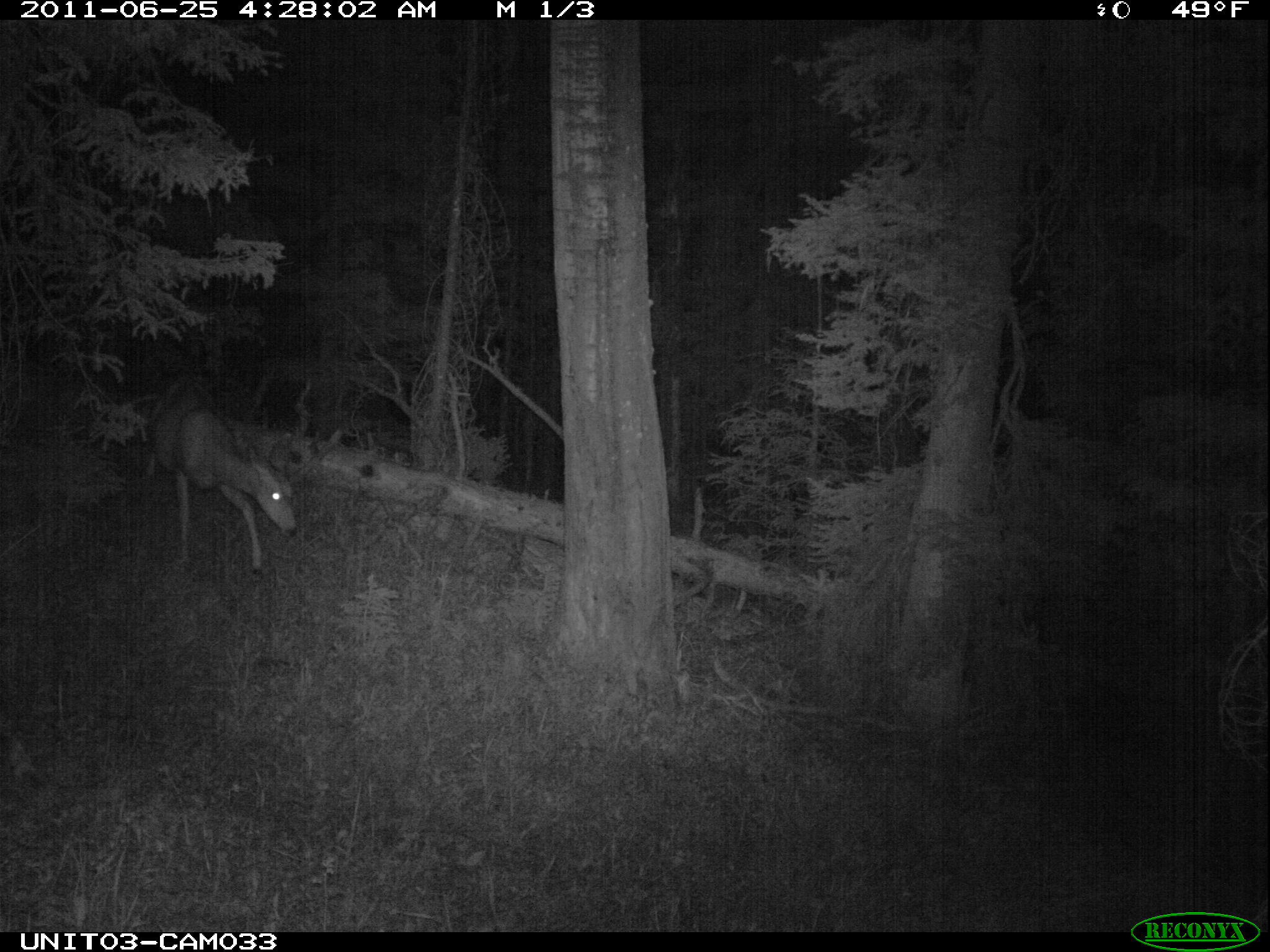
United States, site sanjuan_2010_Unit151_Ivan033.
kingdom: Animalia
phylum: Chordata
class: Mammalia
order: Artiodactyla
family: Cervidae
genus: Odocoileus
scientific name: Odocoileus hemionus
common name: mule deer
Odocoileus hemionus (mule deer).